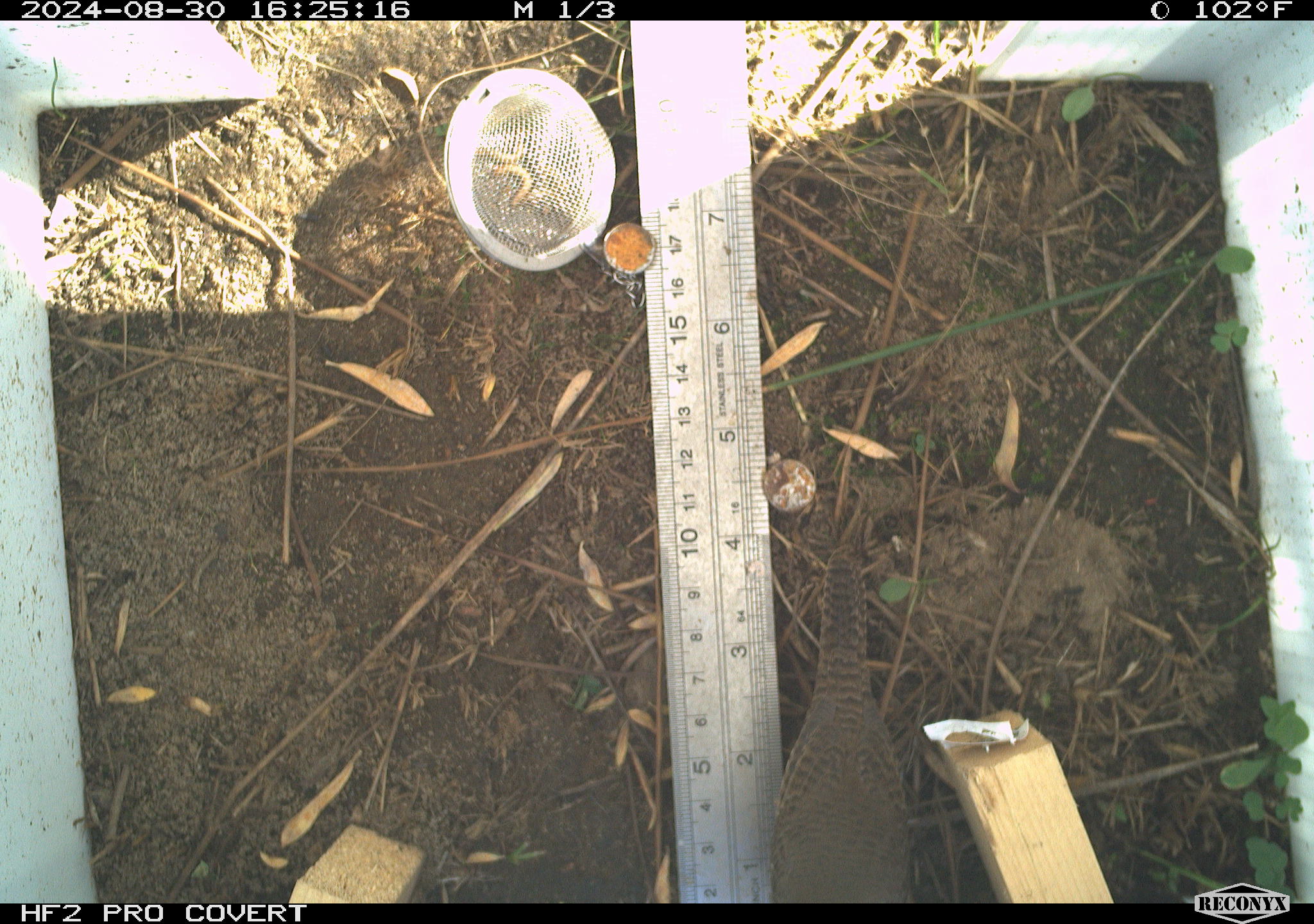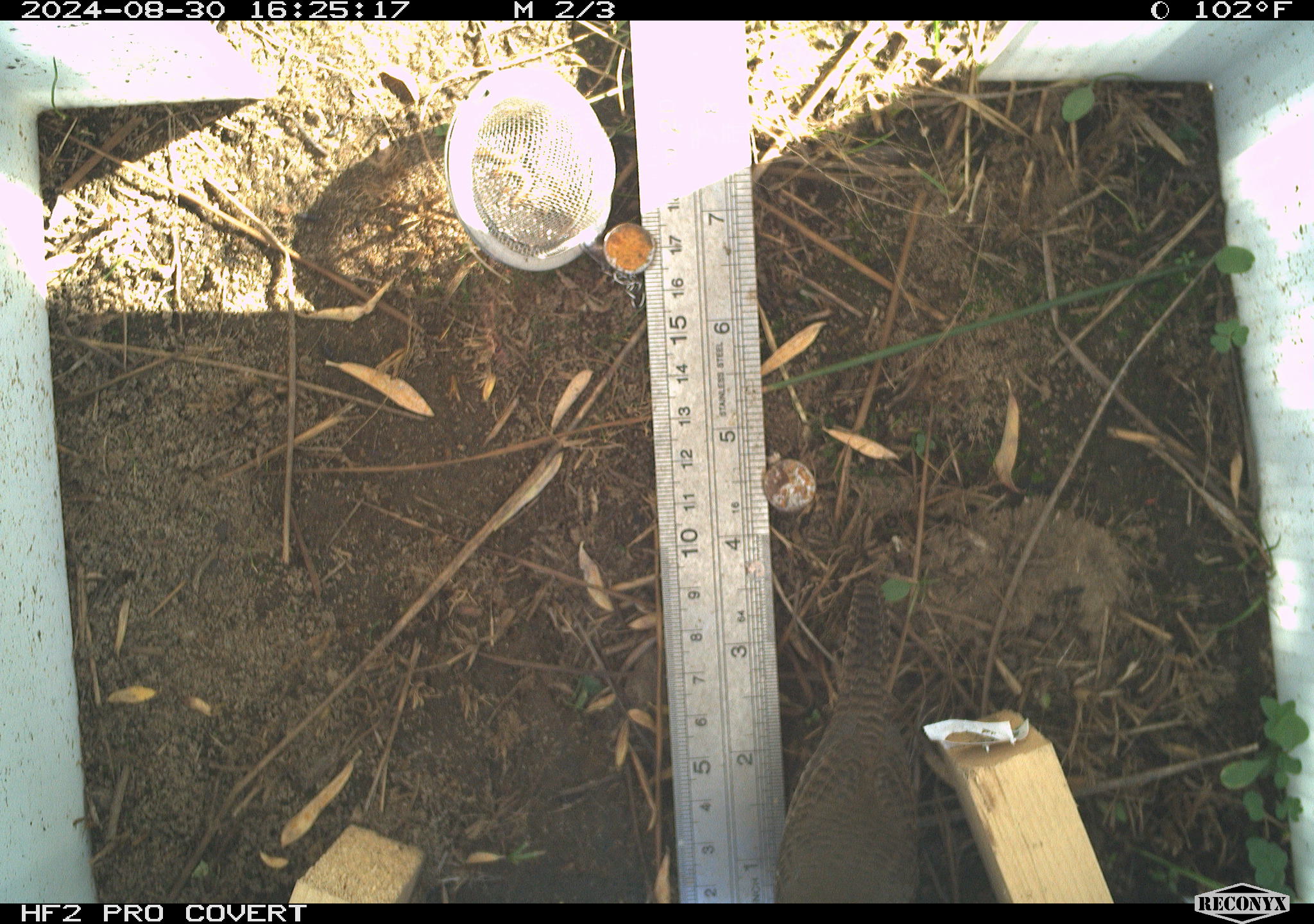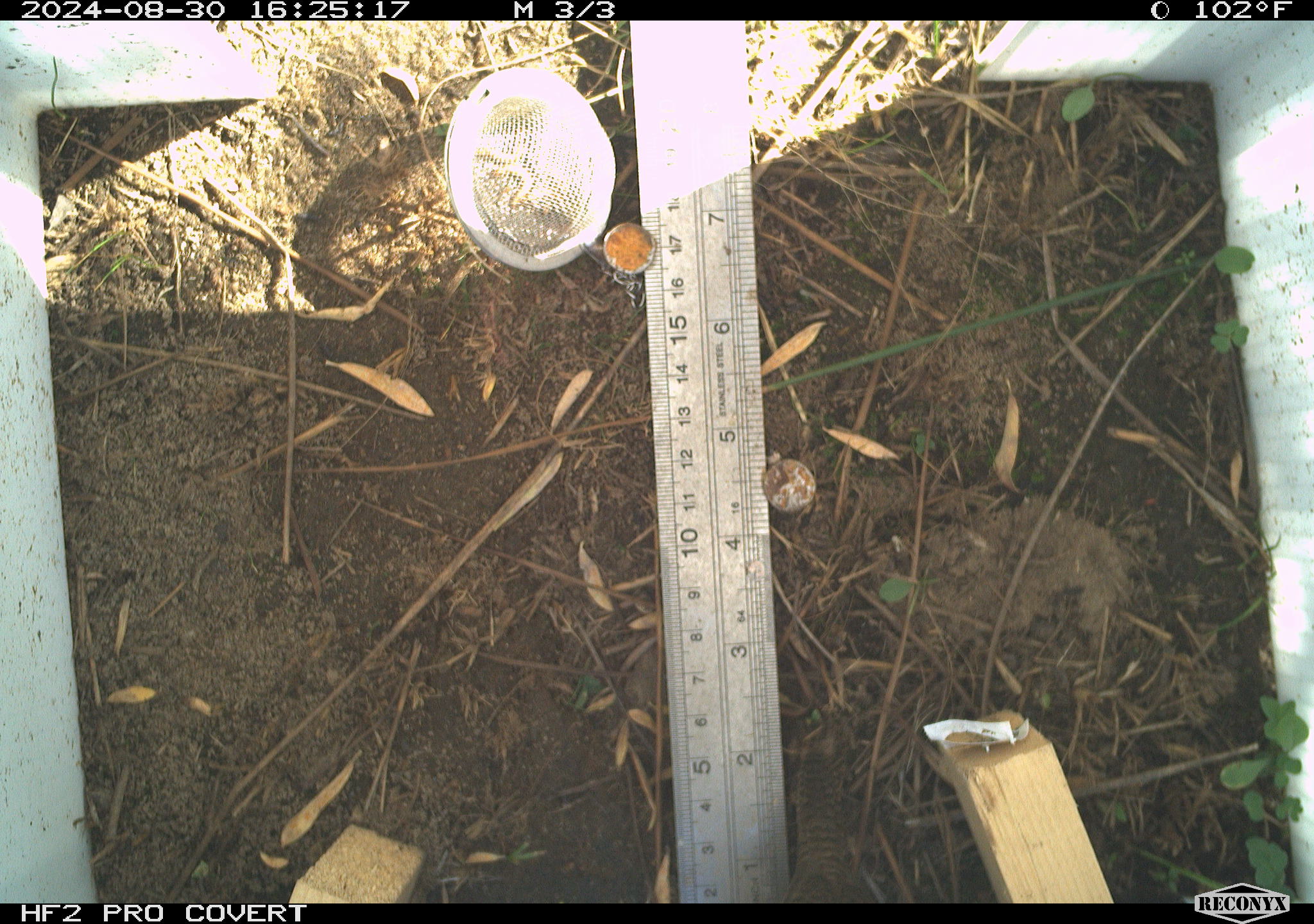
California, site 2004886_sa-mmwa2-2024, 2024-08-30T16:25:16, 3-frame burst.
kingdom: Animalia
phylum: Chordata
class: Aves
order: Passeriformes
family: Troglodytidae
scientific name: Troglodytidae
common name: wren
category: troglodytidae family